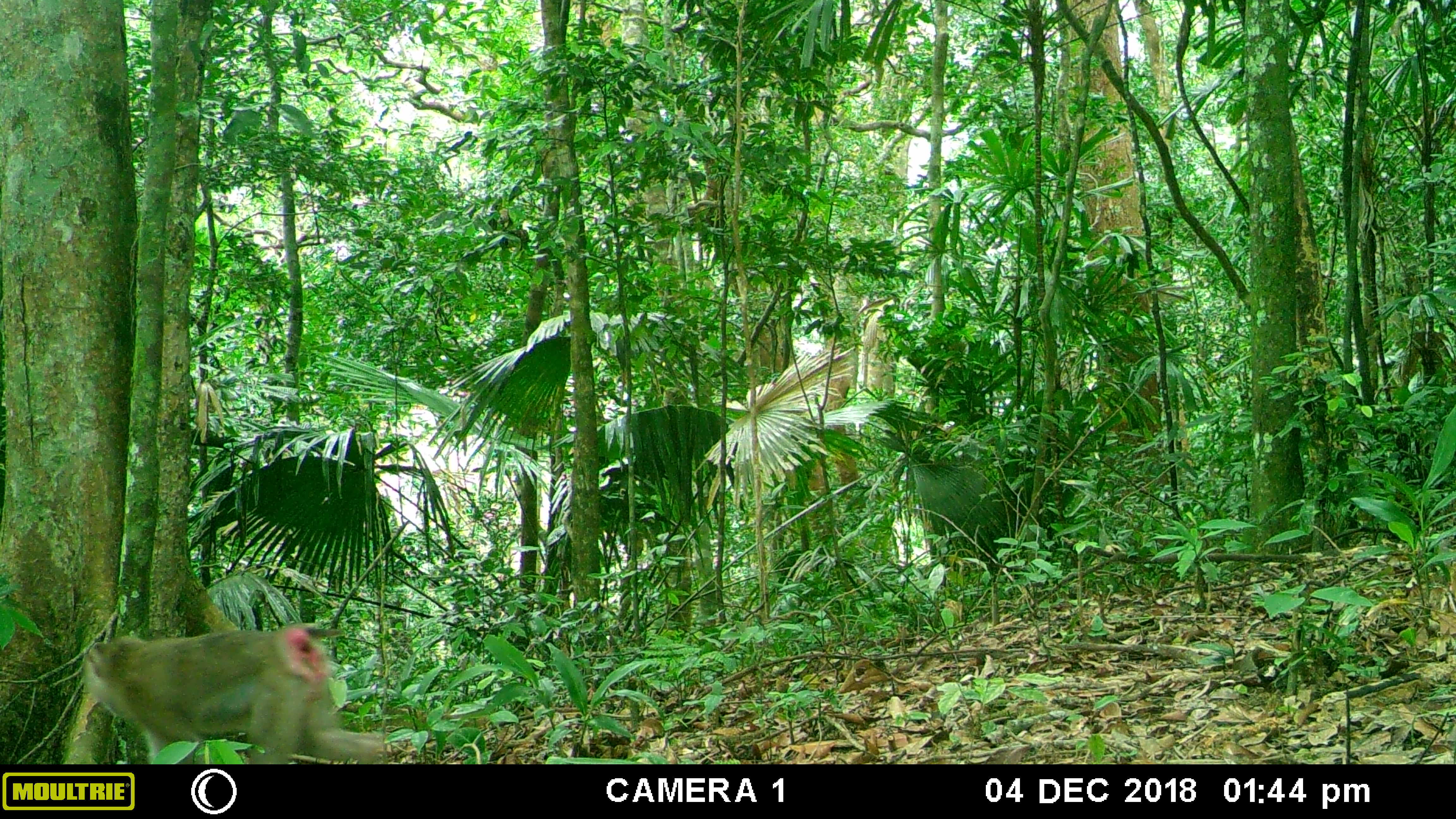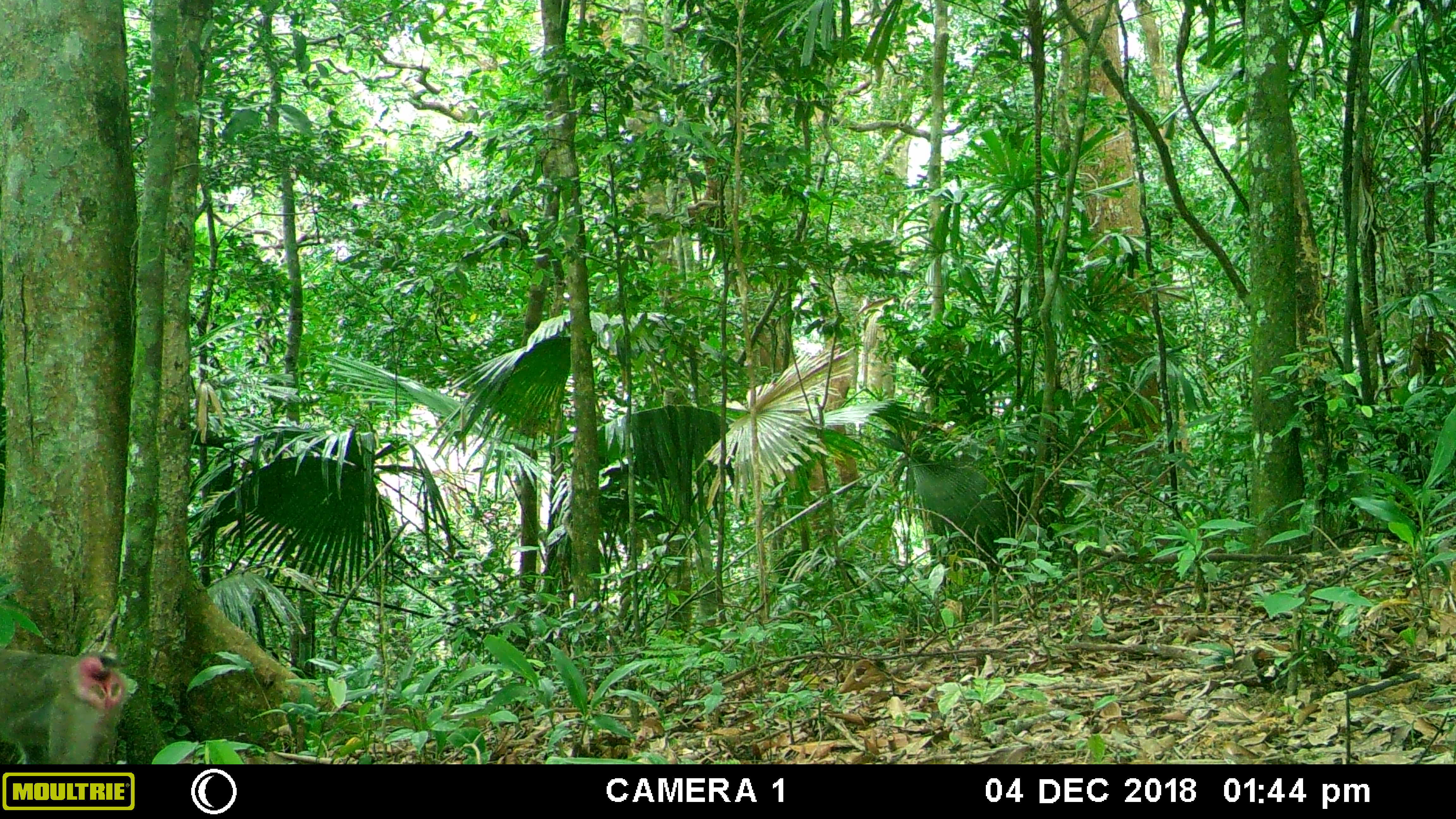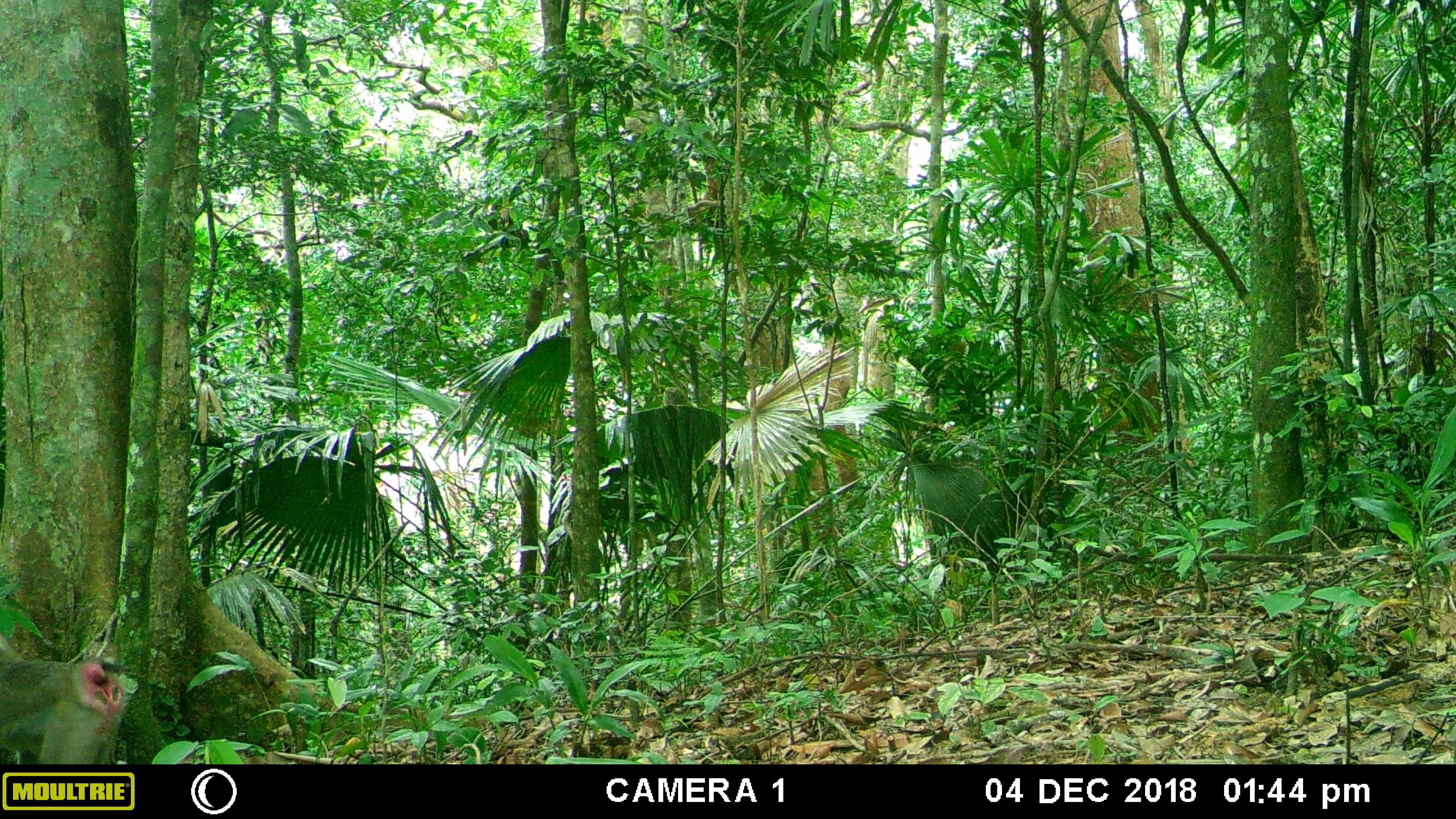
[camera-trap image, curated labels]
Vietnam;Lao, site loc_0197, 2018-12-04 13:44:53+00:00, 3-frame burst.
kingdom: Animalia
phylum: Chordata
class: Mammalia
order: Primates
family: Cercopithecidae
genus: Macaca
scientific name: Macaca nemestrina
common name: pig-tailed macaque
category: pig tailed macaque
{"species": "pig tailed macaque (pig-tailed macaque) (Macaca nemestrina)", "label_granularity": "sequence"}